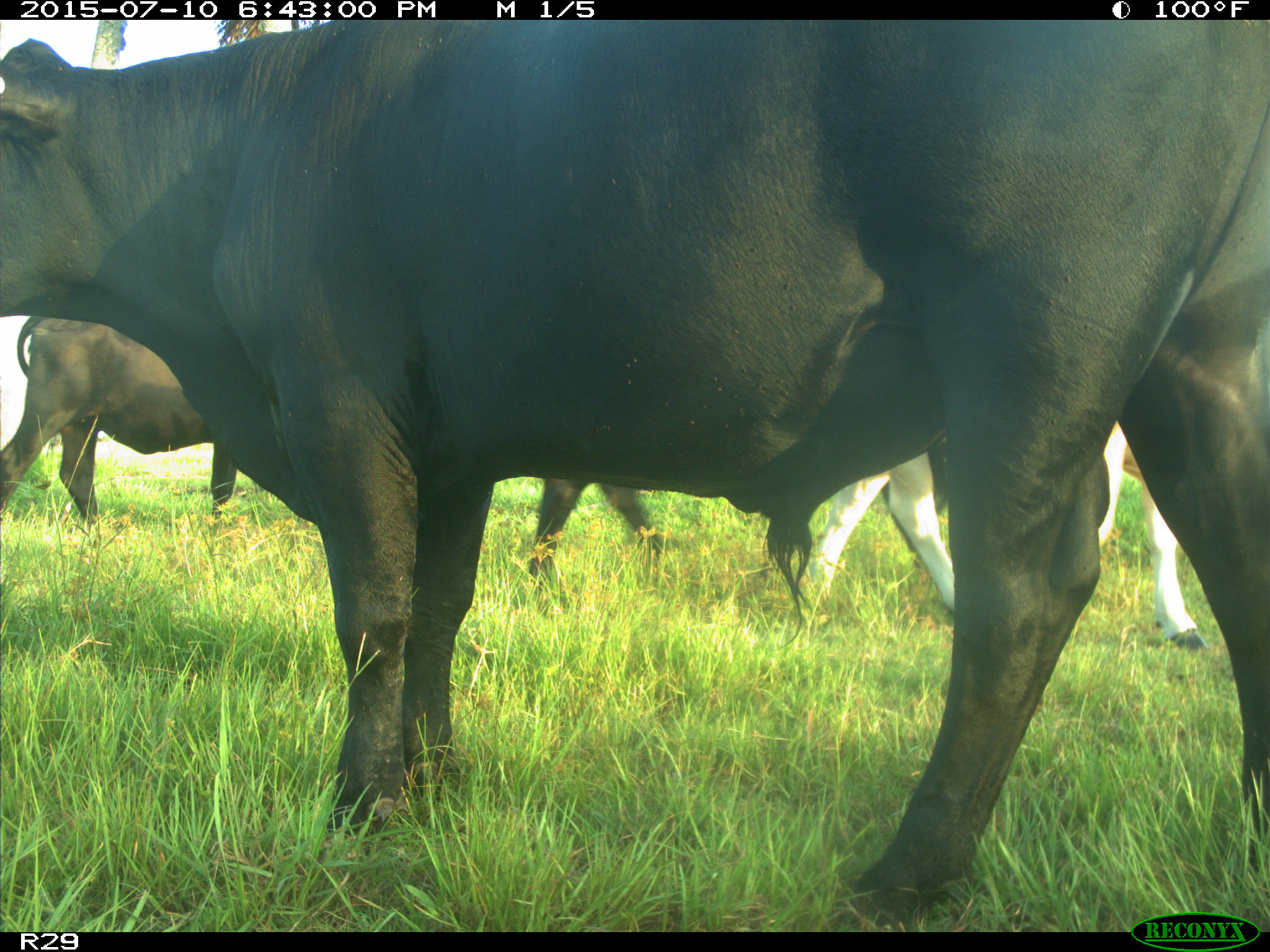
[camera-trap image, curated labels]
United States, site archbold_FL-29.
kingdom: Animalia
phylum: Chordata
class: Mammalia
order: Artiodactyla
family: Bovidae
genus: Bos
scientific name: Bos taurus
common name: domestic cow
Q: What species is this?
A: Bos taurus (domestic cow).